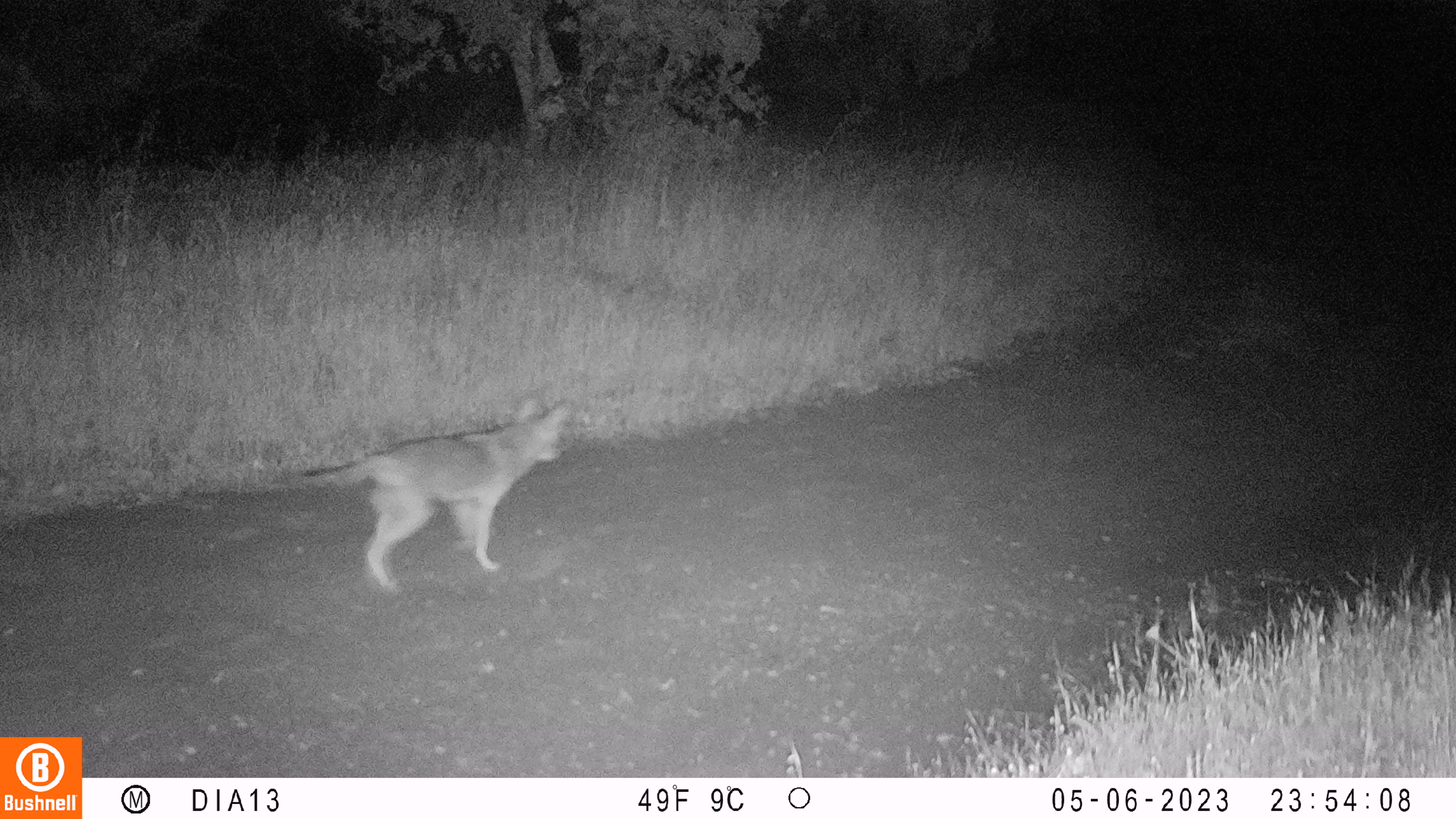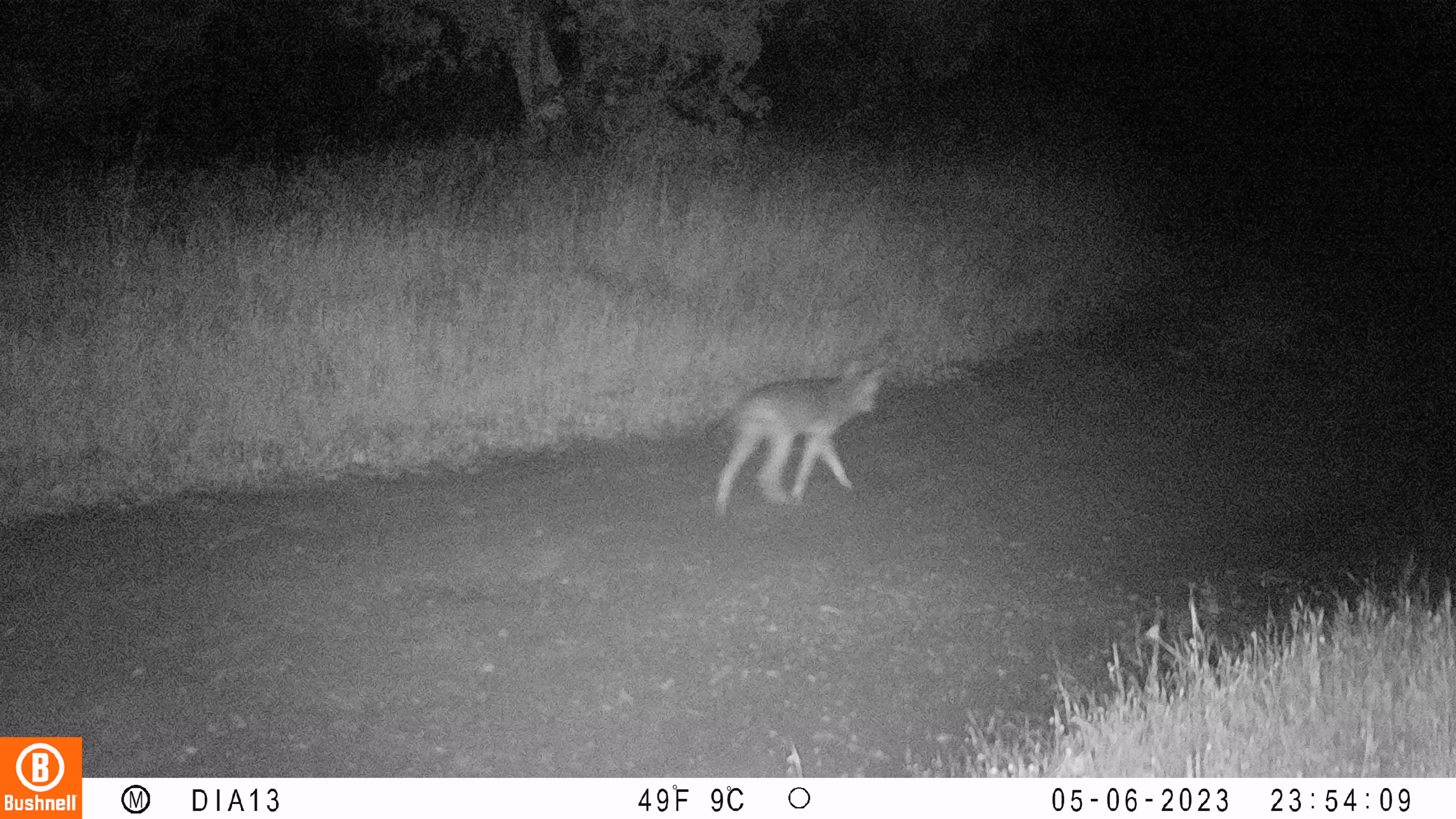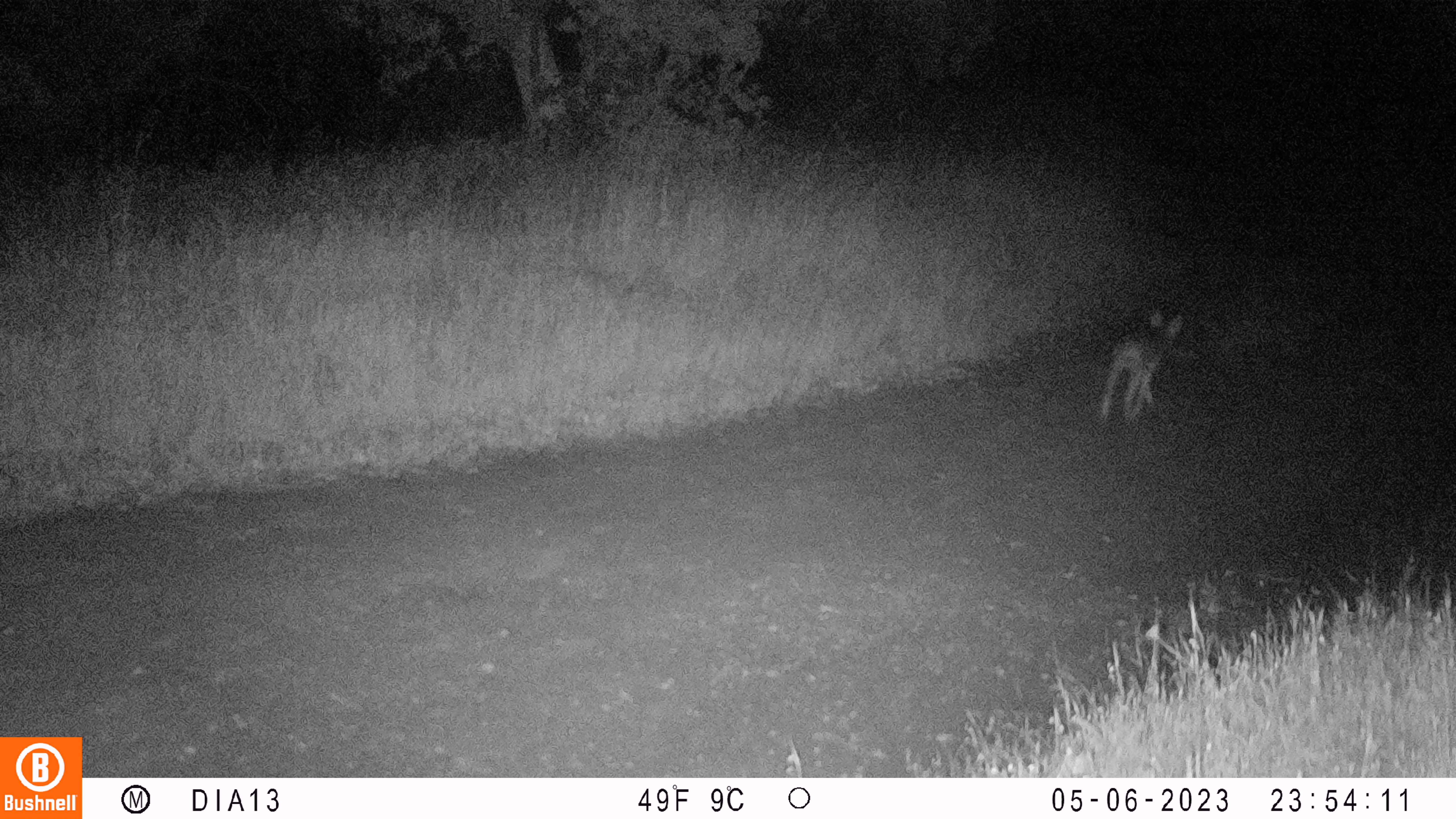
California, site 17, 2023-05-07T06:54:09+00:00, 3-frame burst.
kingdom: Animalia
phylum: Chordata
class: Mammalia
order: Carnivora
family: Canidae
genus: Canis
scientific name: Canis latrans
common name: coyote